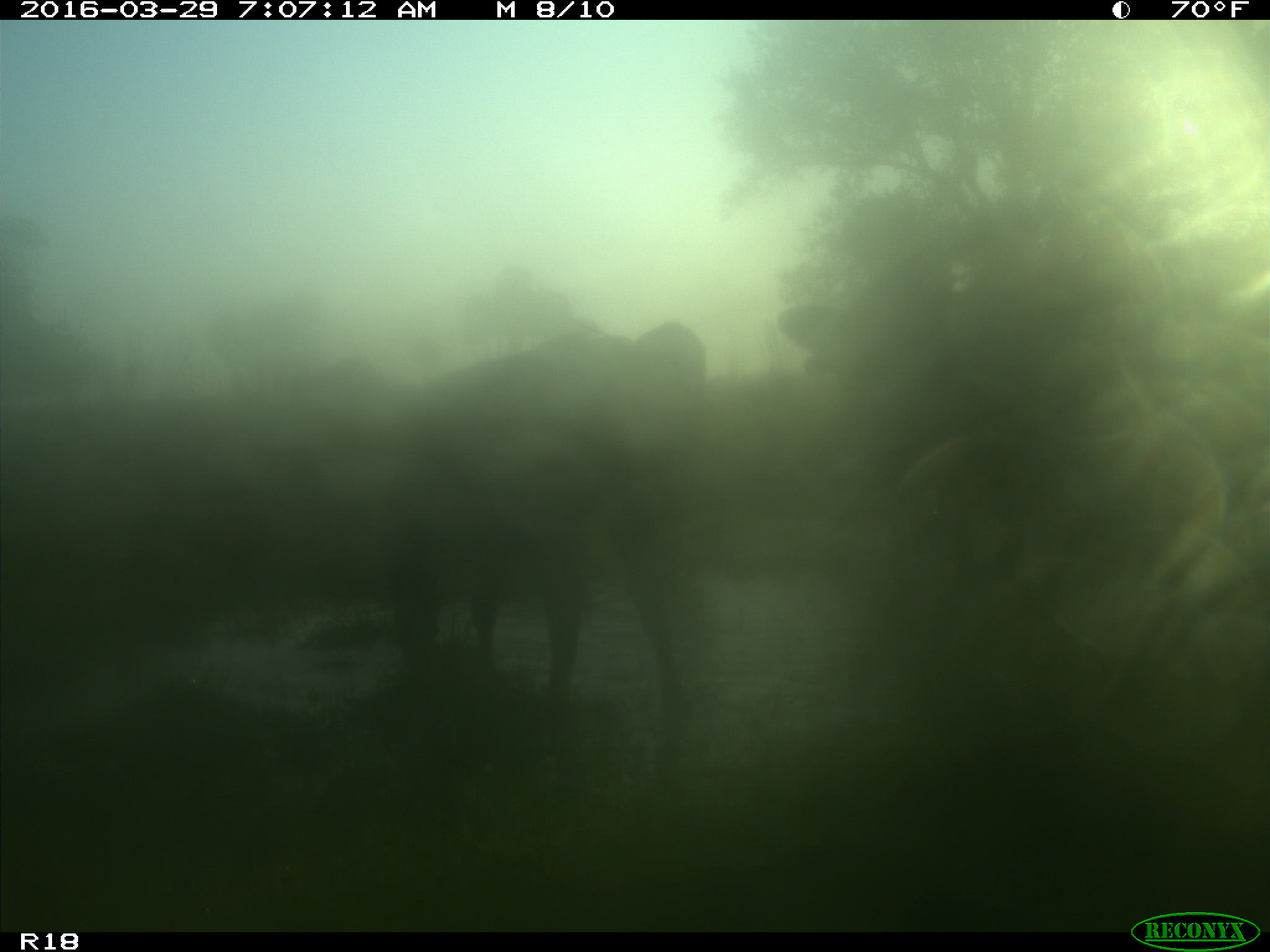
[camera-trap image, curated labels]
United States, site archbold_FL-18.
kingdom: Animalia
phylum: Chordata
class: Mammalia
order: Artiodactyla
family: Bovidae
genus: Bos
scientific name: Bos taurus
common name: domestic cow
Bos taurus (domestic cow).